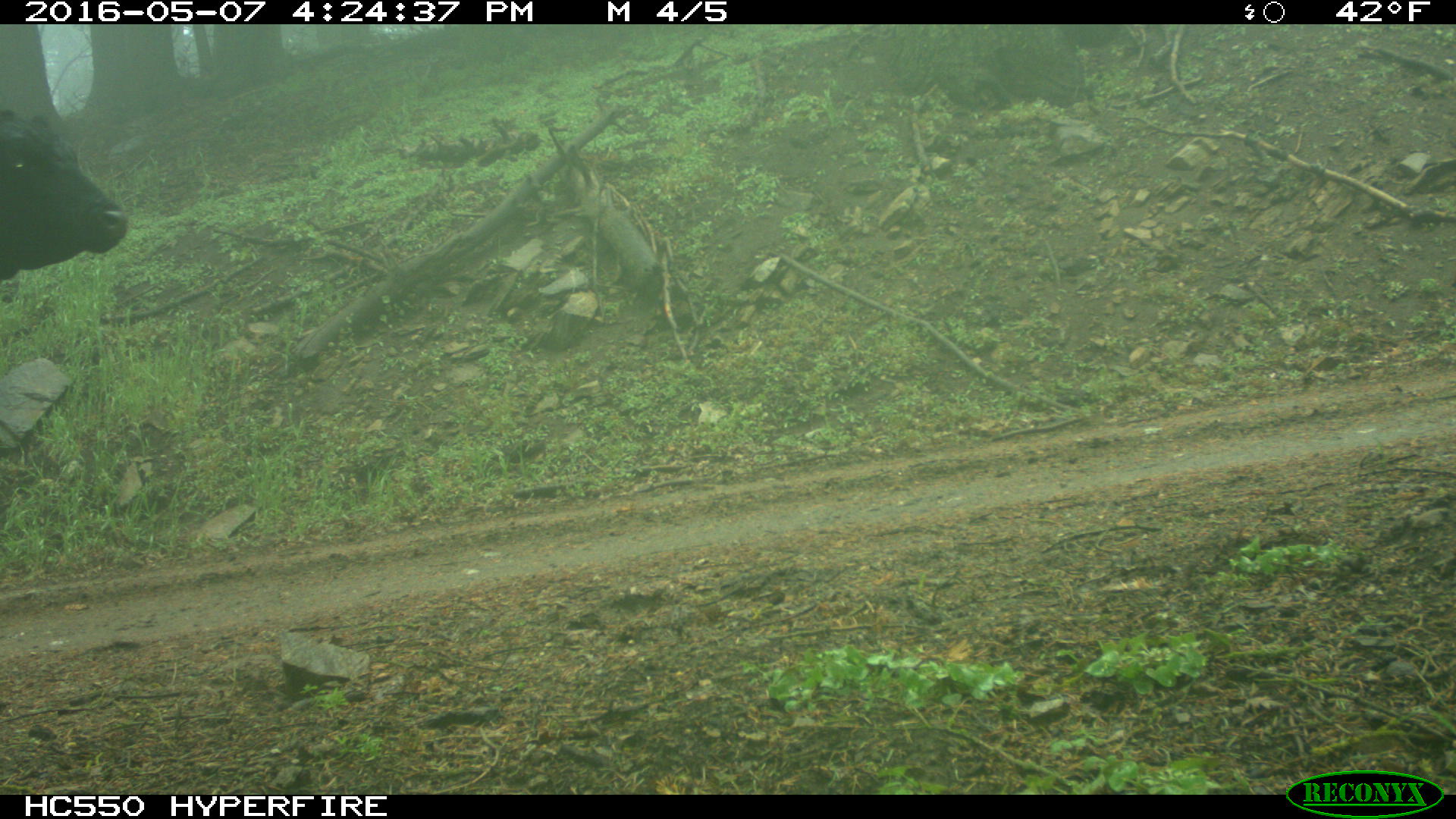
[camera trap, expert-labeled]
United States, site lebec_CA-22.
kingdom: Animalia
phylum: Chordata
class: Mammalia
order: Artiodactyla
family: Bovidae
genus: Bos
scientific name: Bos taurus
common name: domestic cow